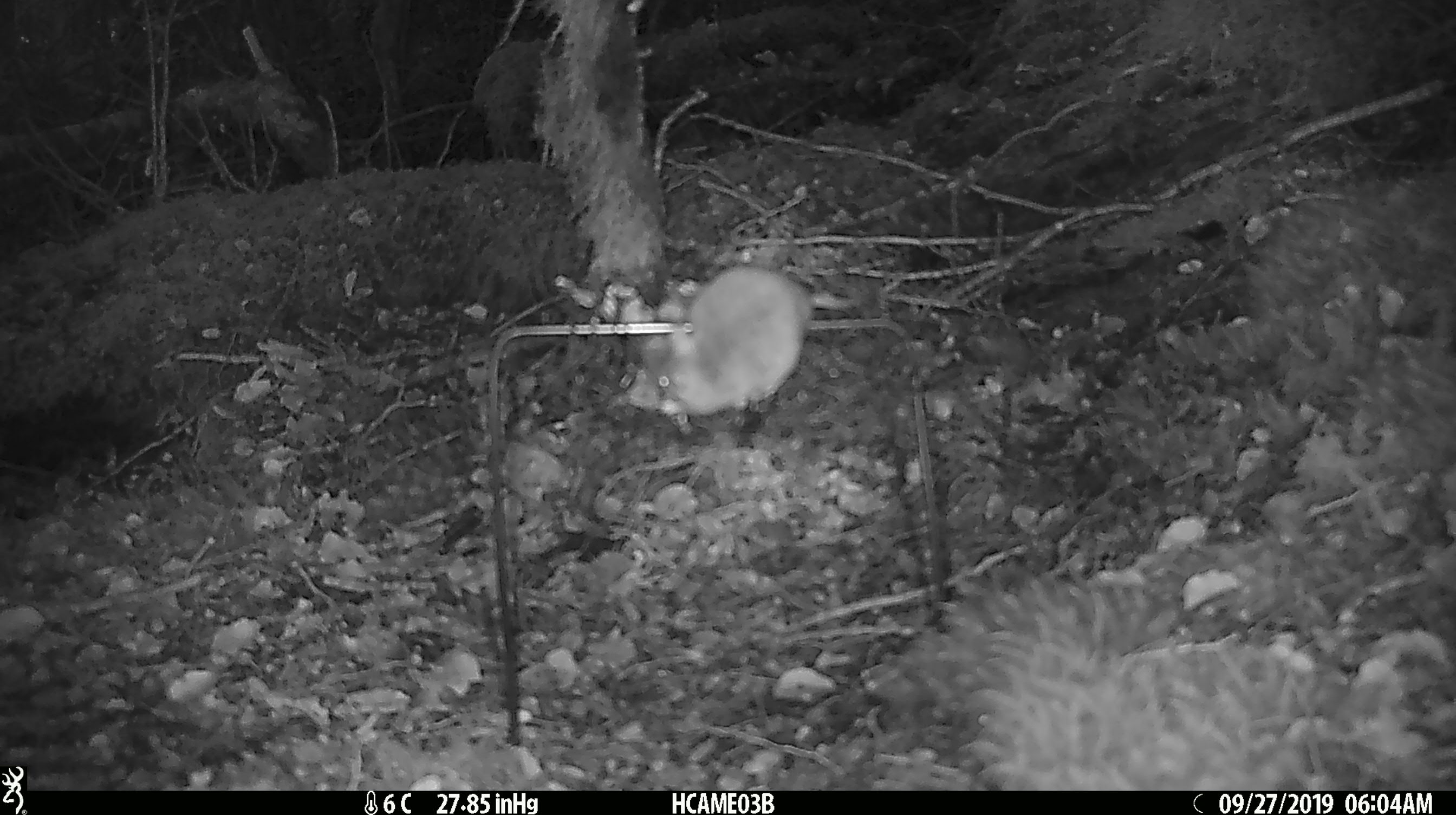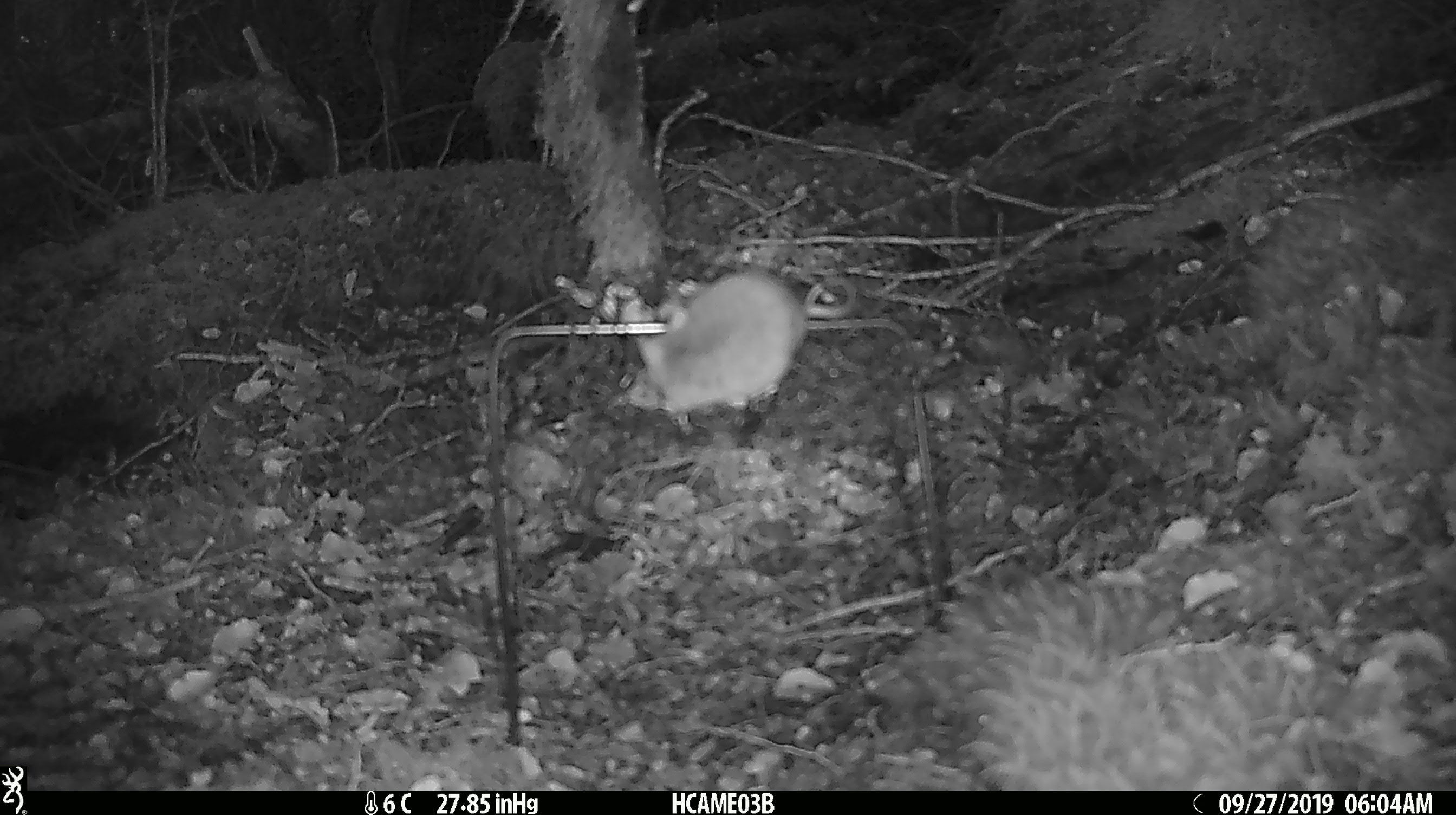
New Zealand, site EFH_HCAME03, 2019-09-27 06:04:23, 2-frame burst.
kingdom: Animalia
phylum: Chordata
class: Mammalia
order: Rodentia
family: Muridae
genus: Mus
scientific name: Mus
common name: mouse